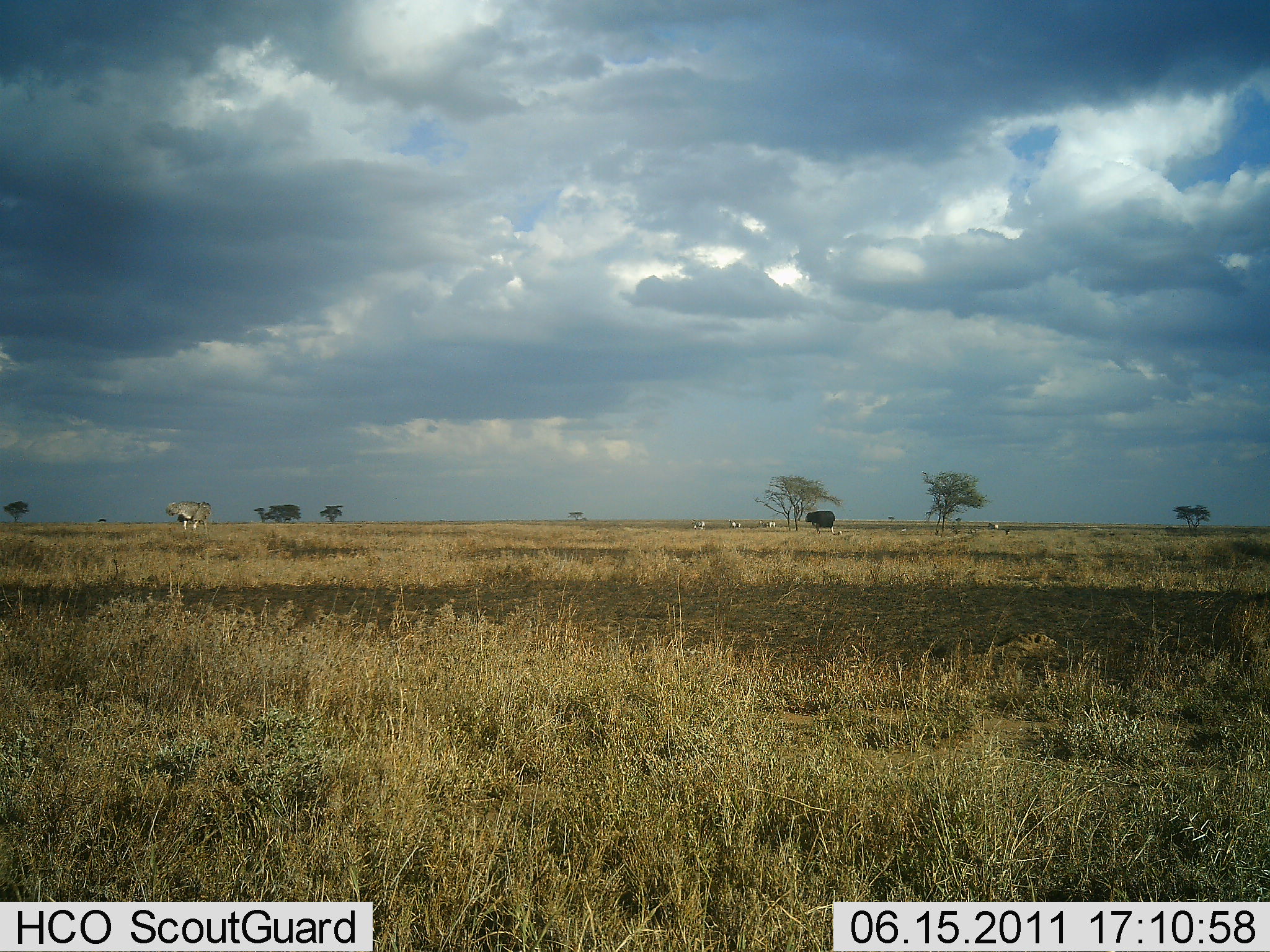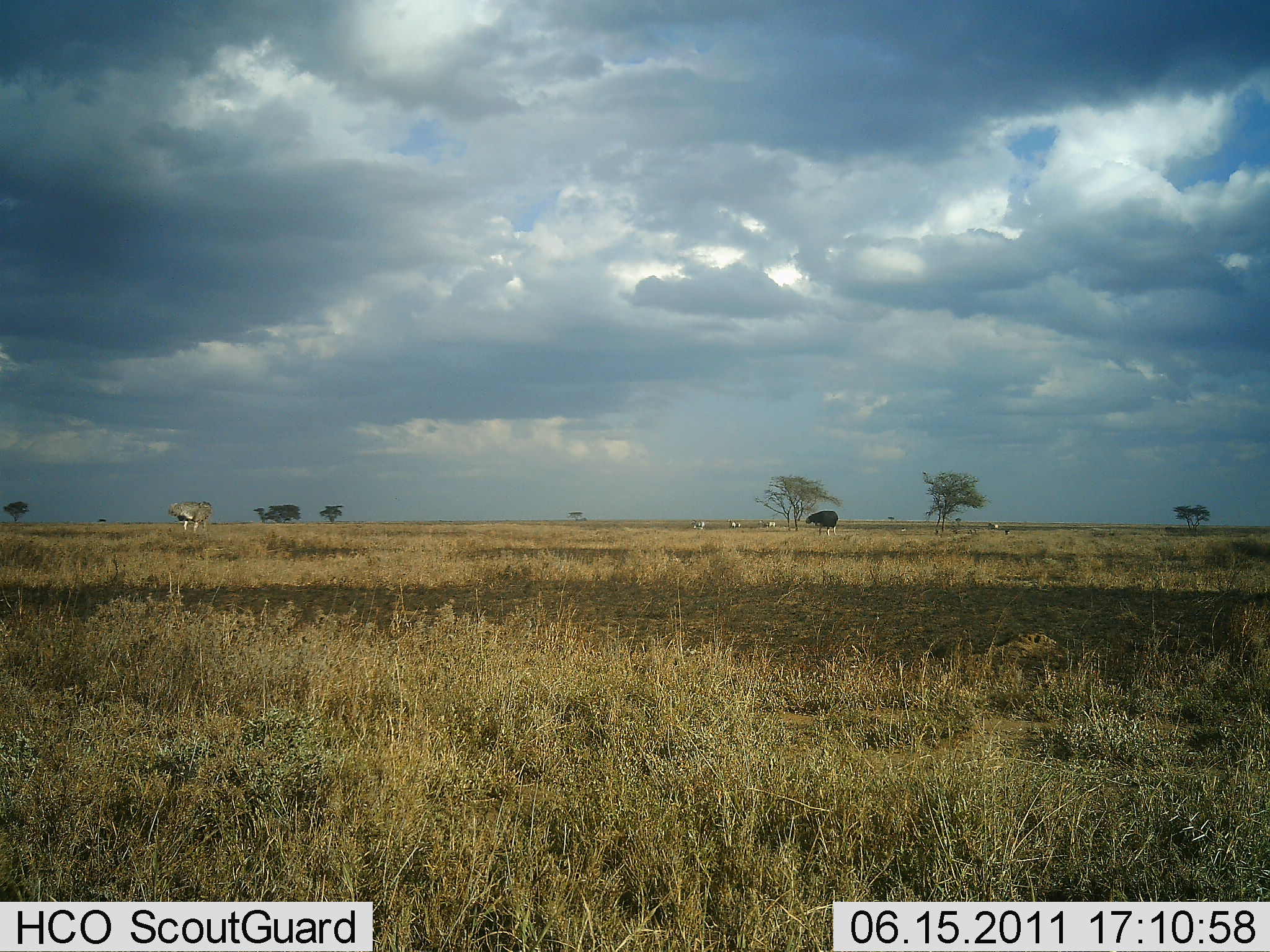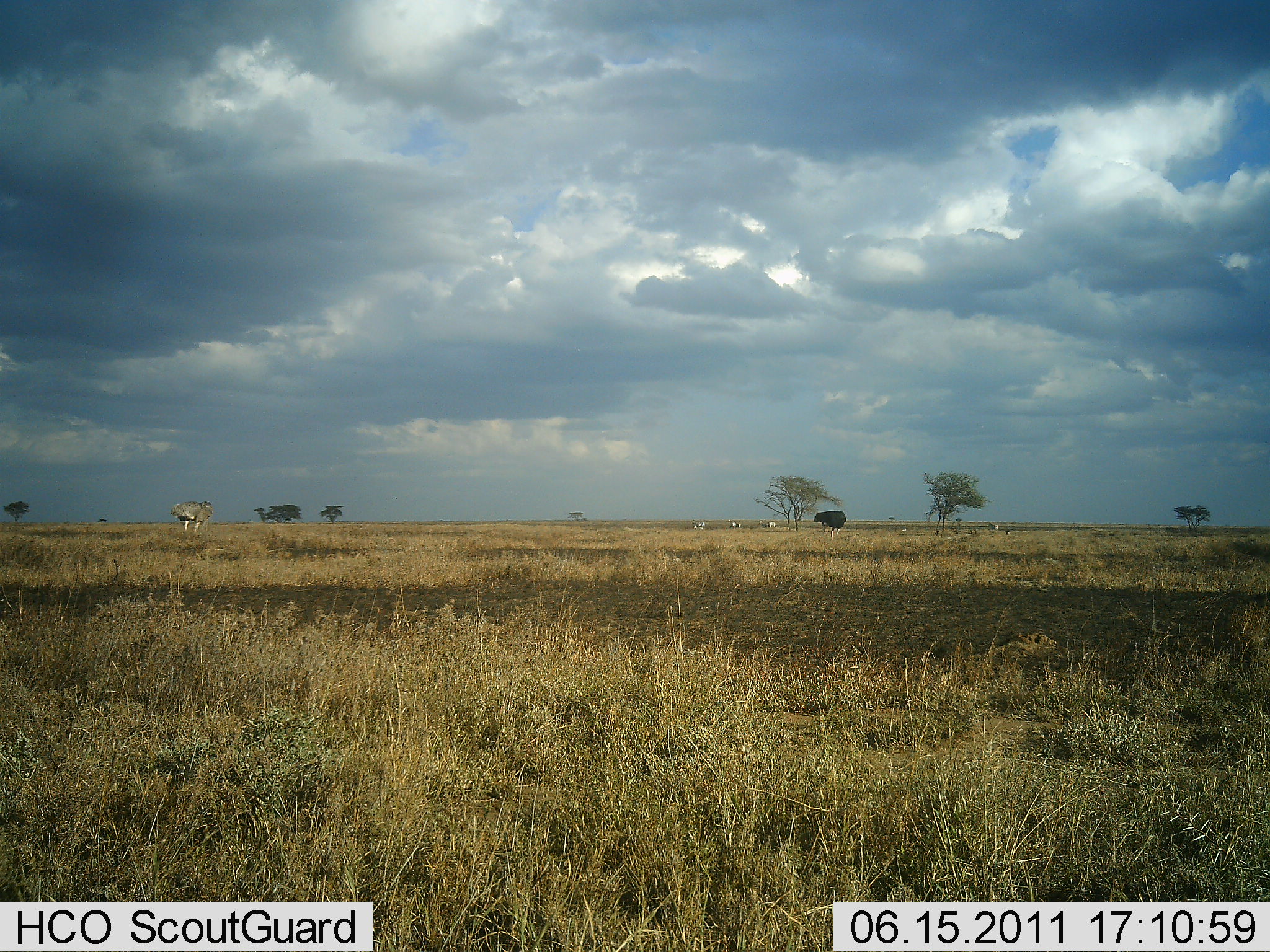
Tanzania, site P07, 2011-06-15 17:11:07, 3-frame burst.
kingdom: Animalia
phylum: Chordata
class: Mammalia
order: Artiodactyla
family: Bovidae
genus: Syncerus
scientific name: Syncerus caffer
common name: cape buffalo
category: buffalo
Buffalo (cape buffalo) (Syncerus caffer), count 1. Behavior (volunteer vote fractions): standing 80%, resting 0%, moving 20%, interacting 0%. Young present (vote fraction): 0%. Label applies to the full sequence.